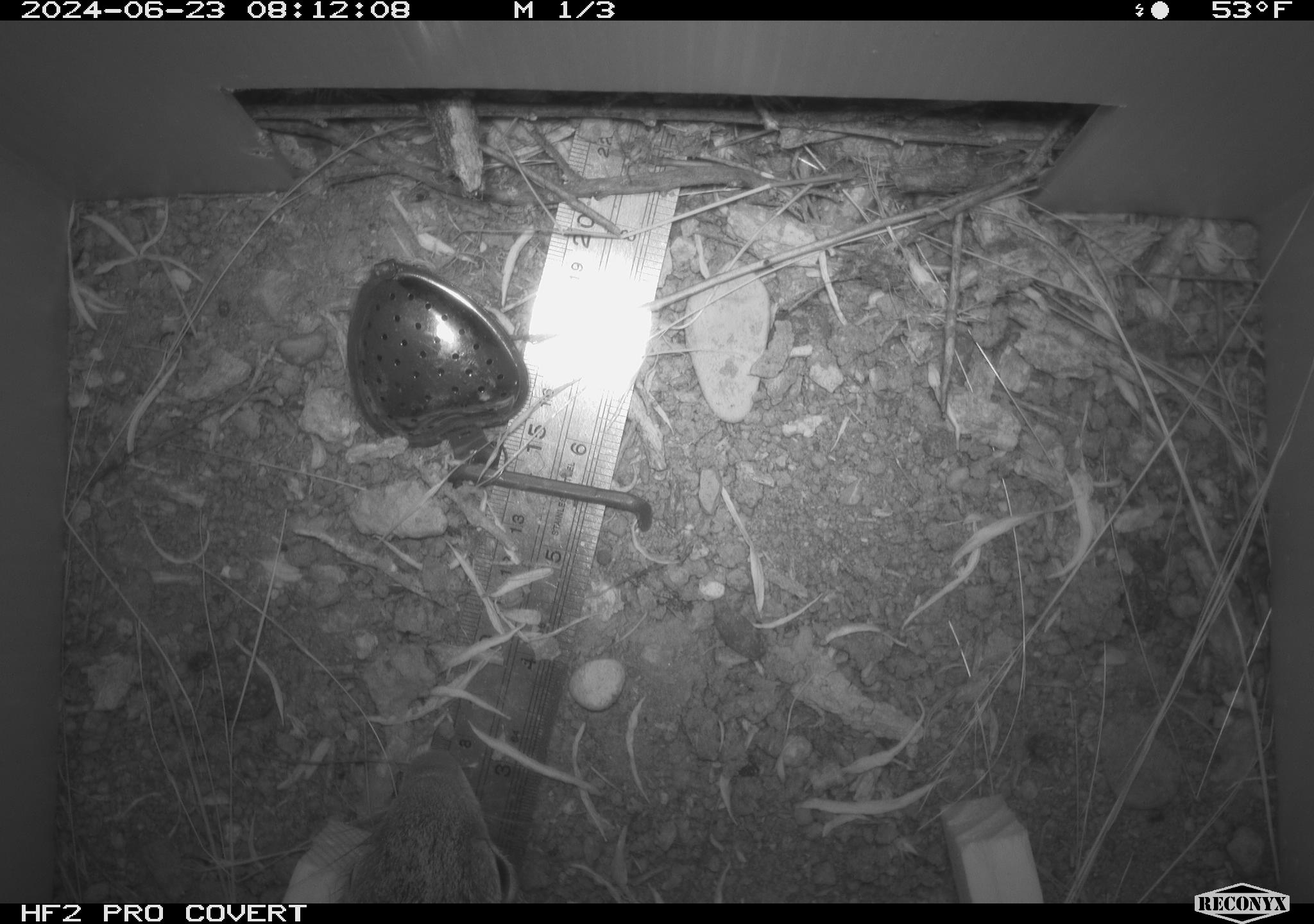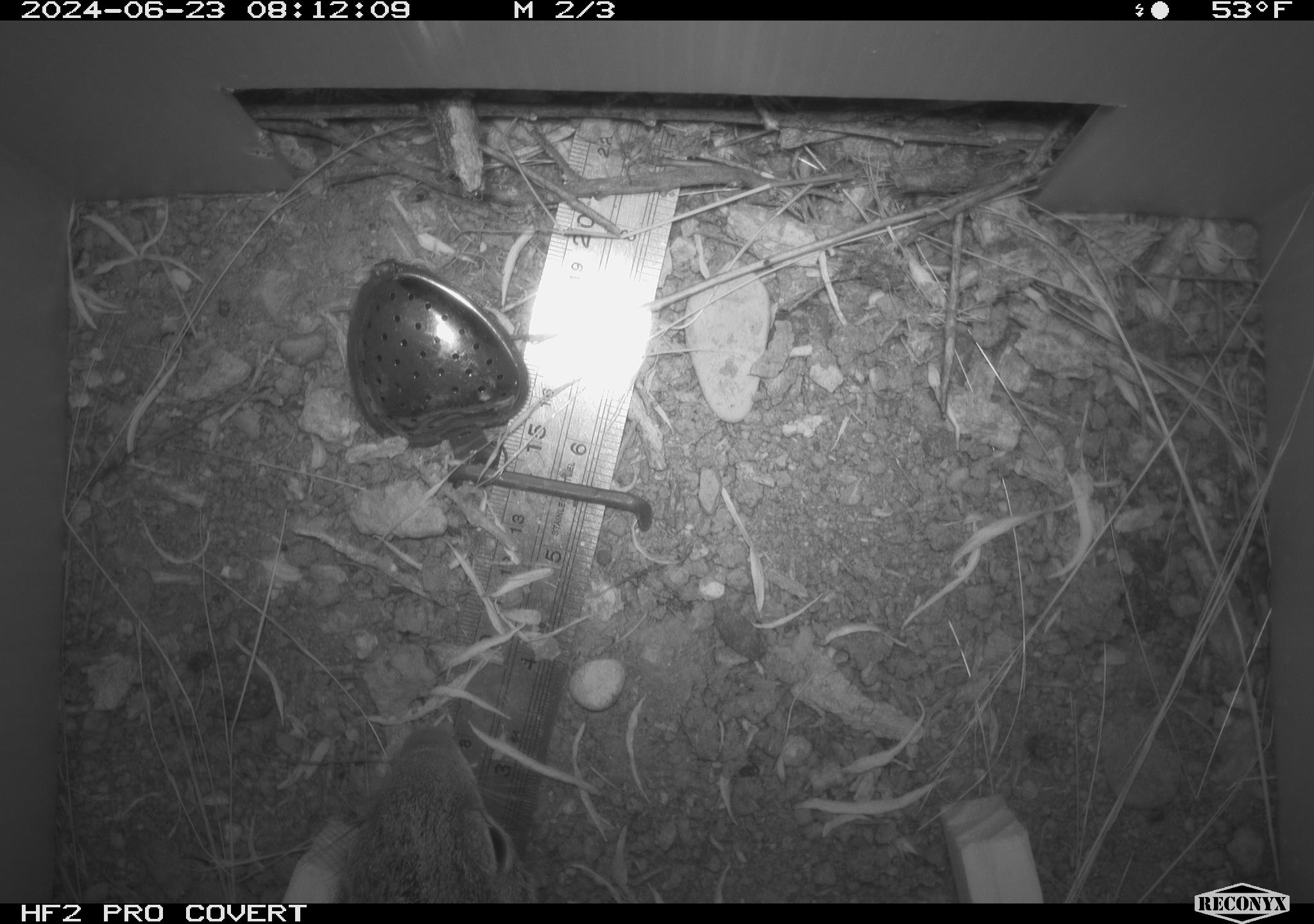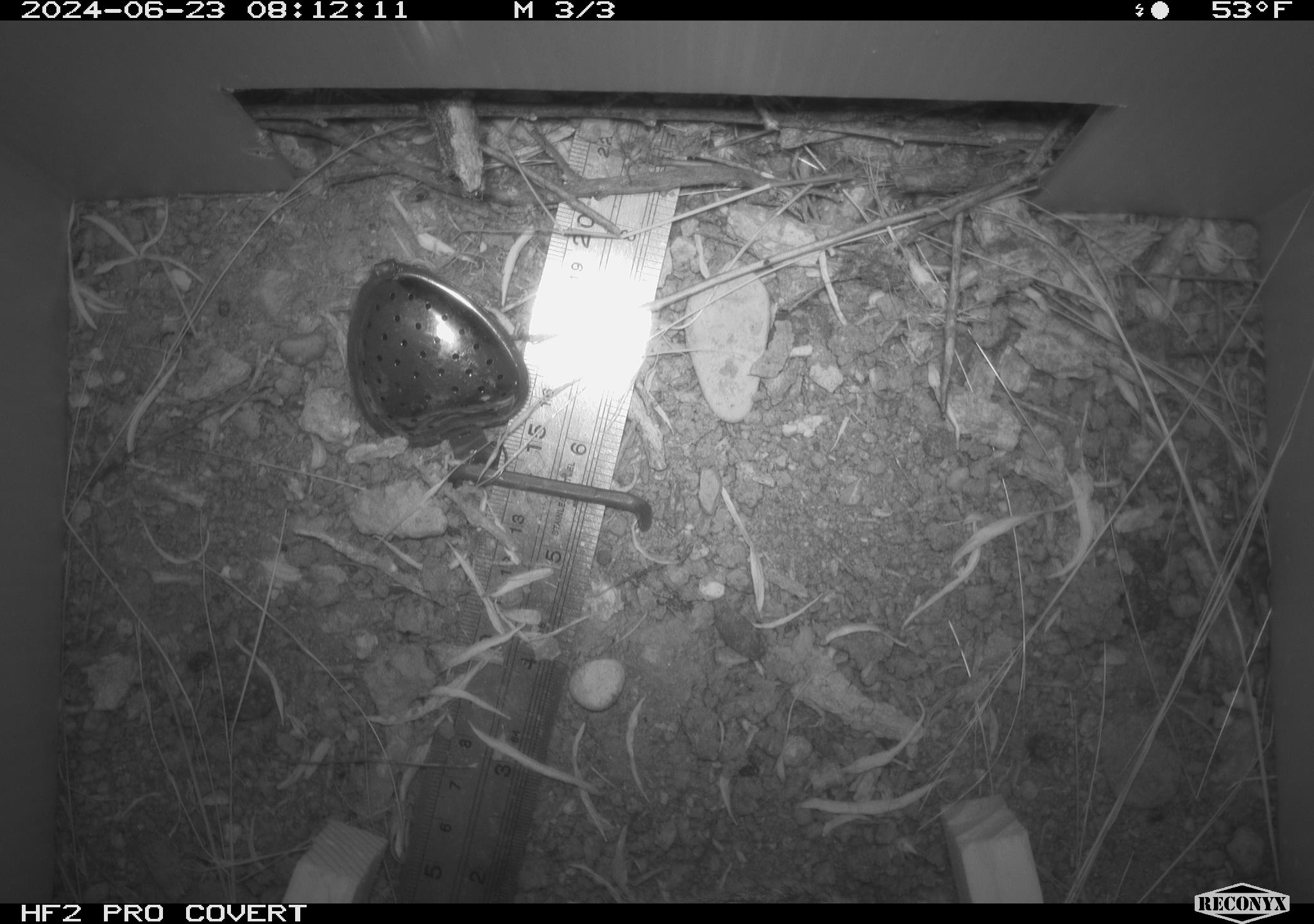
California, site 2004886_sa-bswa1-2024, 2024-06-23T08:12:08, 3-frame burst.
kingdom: Animalia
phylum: Chordata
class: Mammalia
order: Rodentia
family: Sciuridae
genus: Otospermophilus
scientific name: Otospermophilus beecheyi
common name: california ground squirrel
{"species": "california ground squirrel (Otospermophilus beecheyi)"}